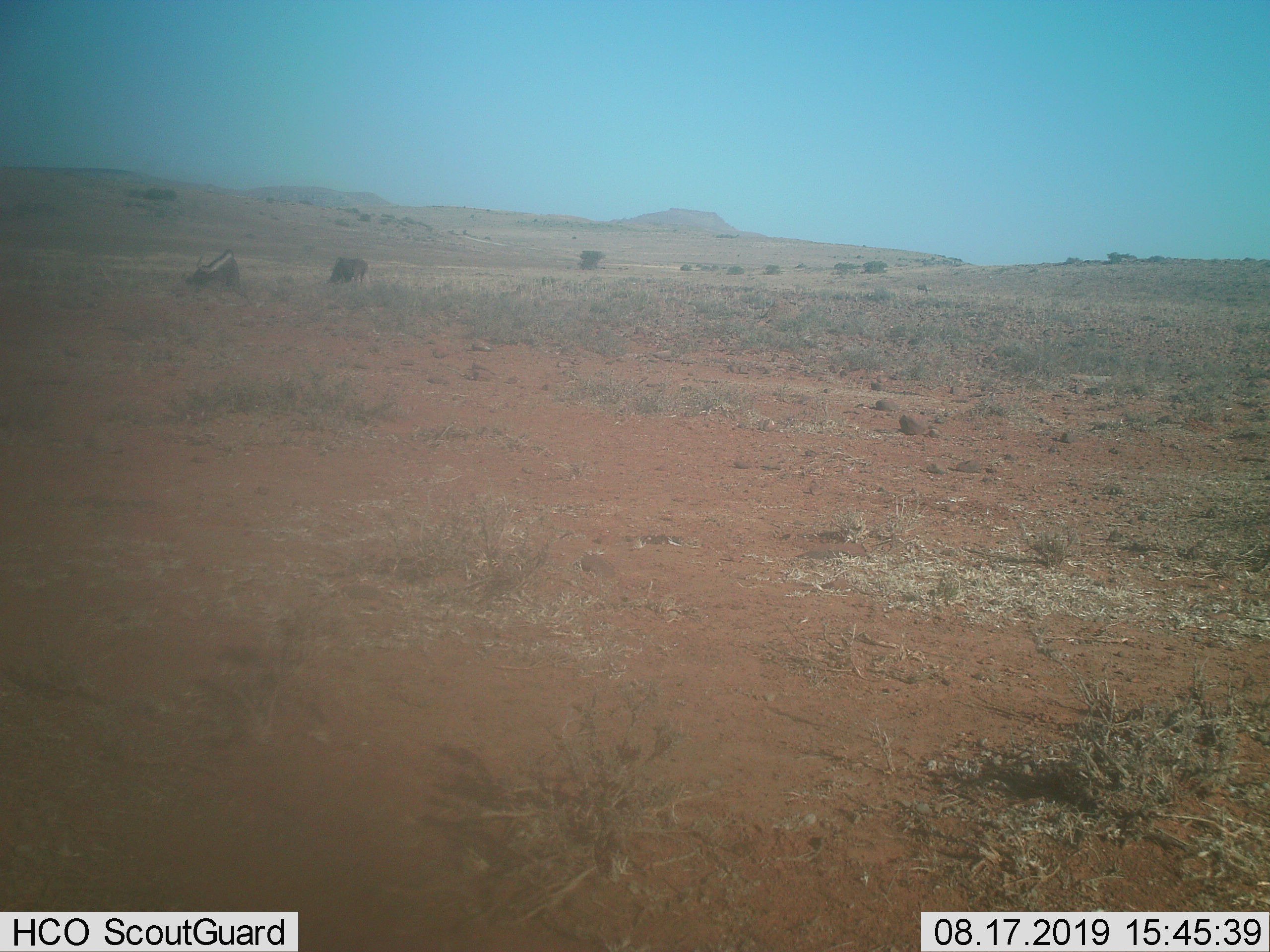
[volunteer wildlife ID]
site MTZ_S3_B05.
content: unidentified animal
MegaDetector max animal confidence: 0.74